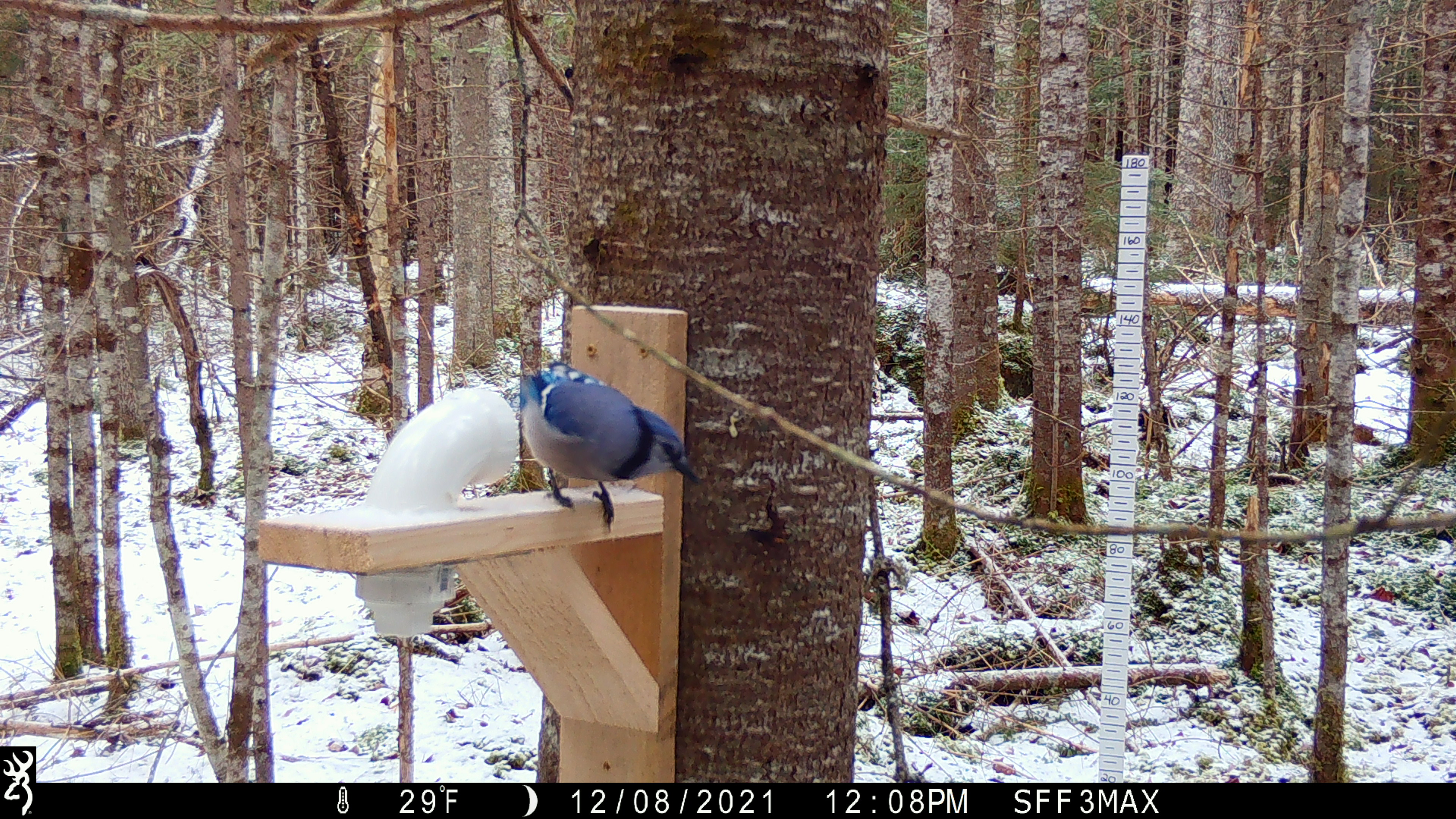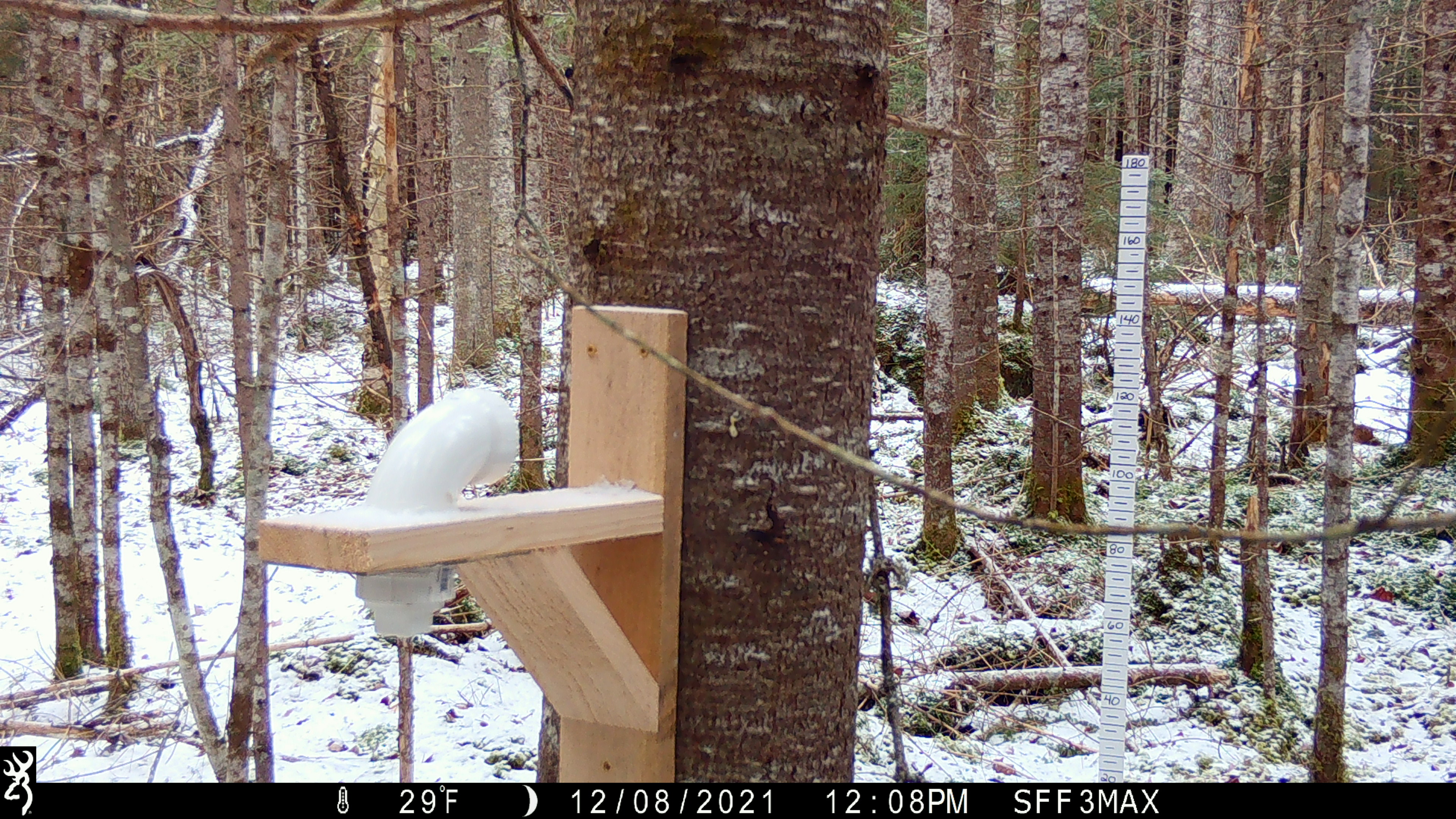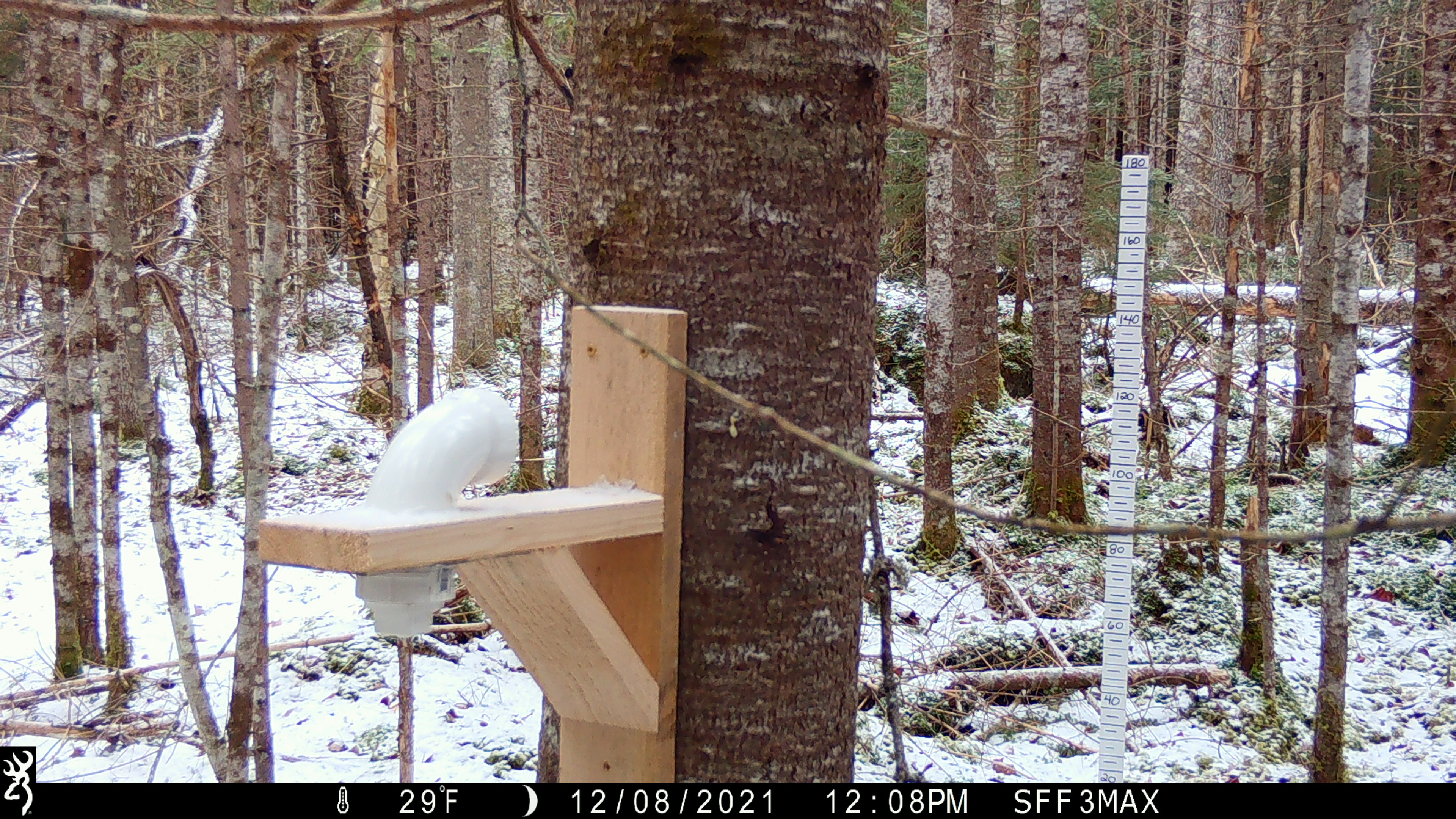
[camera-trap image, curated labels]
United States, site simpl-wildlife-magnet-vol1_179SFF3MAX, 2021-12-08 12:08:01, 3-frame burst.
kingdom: Animalia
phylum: Chordata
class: Aves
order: Passeriformes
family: Corvidae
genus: Cyanocitta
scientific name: Cyanocitta cristata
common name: blue jay